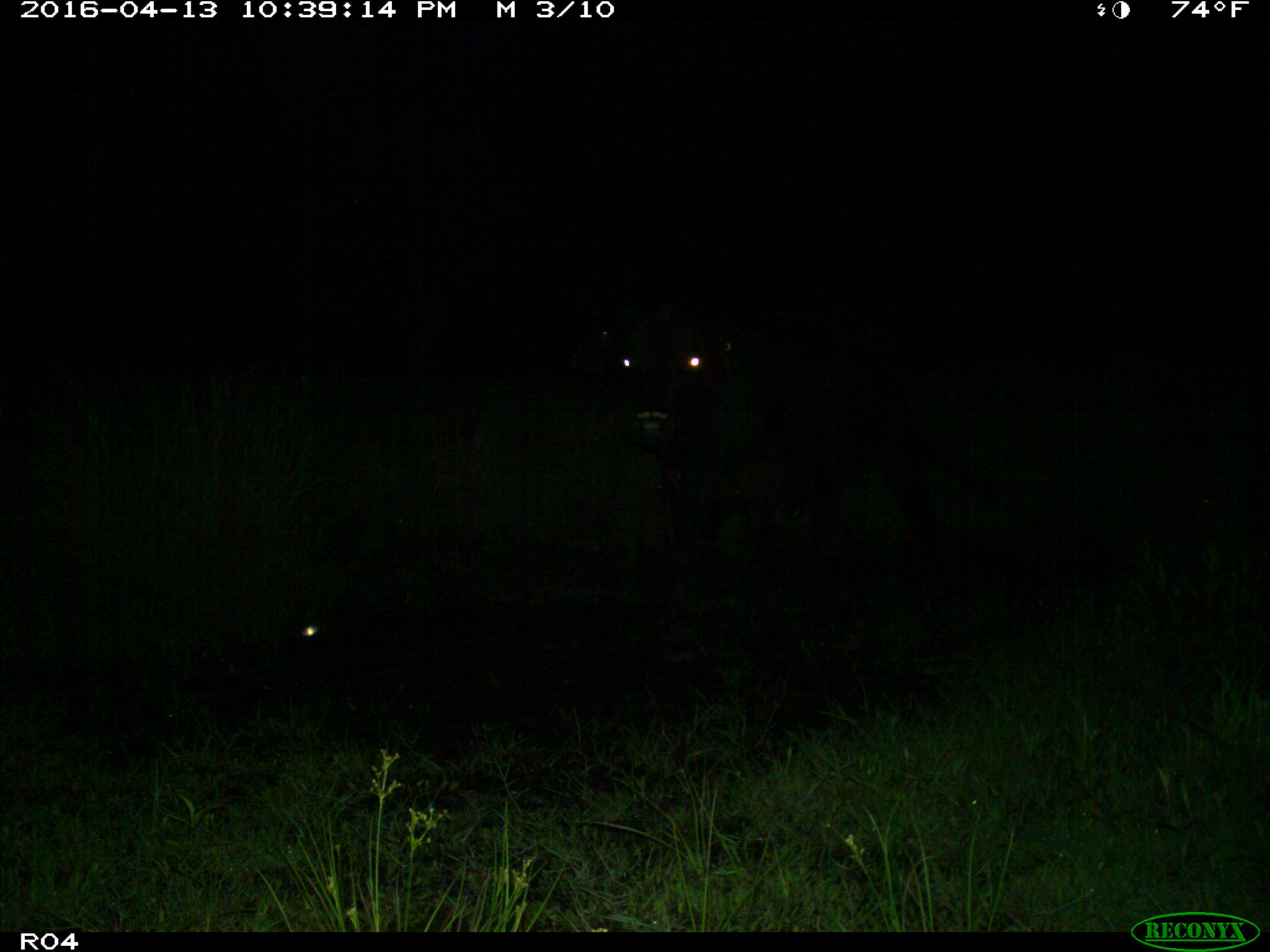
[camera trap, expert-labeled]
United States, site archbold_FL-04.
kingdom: Animalia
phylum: Chordata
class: Mammalia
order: Artiodactyla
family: Bovidae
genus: Bos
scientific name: Bos taurus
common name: domestic cow